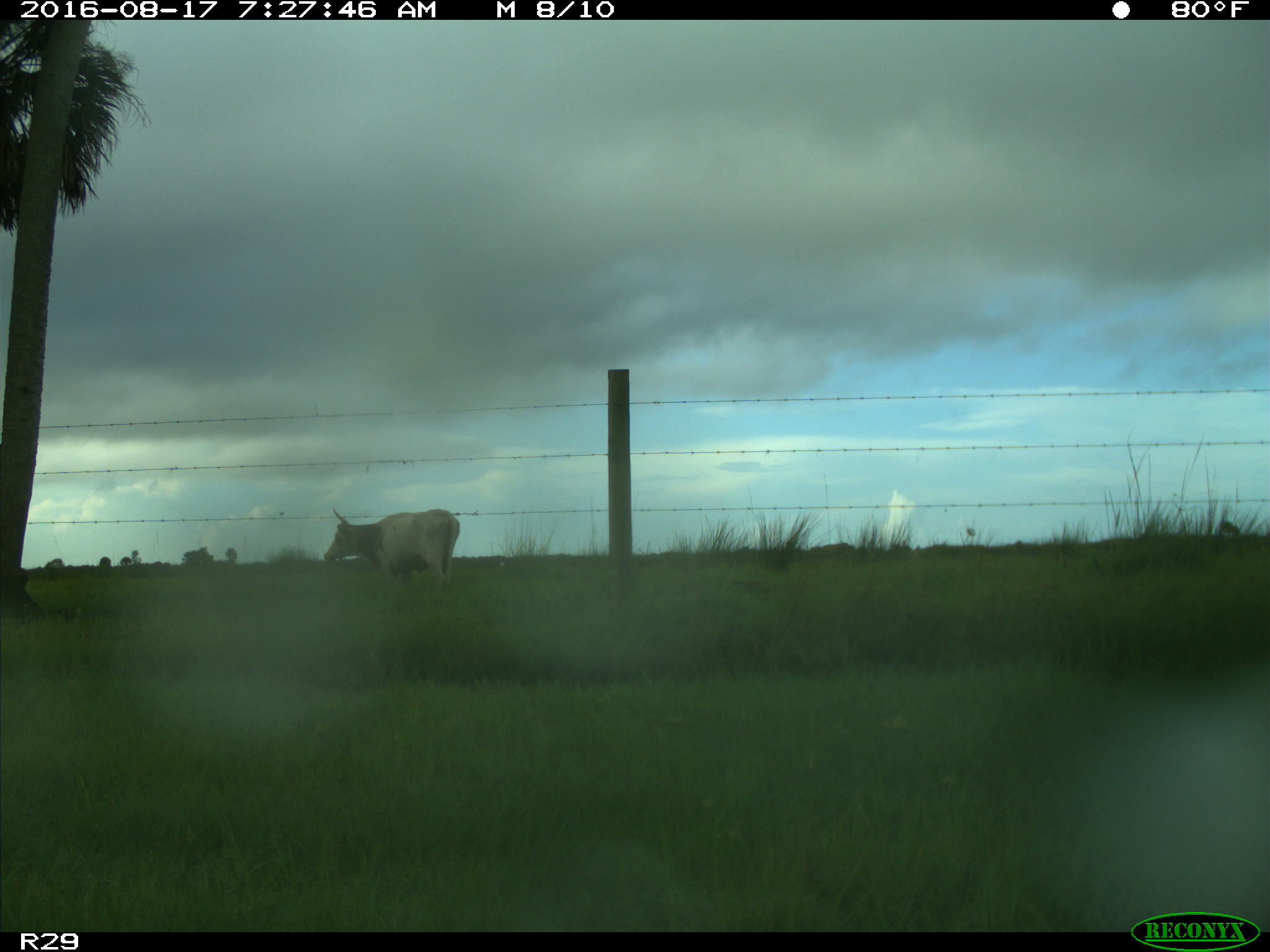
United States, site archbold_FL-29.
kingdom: Animalia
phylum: Chordata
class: Mammalia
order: Artiodactyla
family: Bovidae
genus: Bos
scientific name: Bos taurus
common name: domestic cow